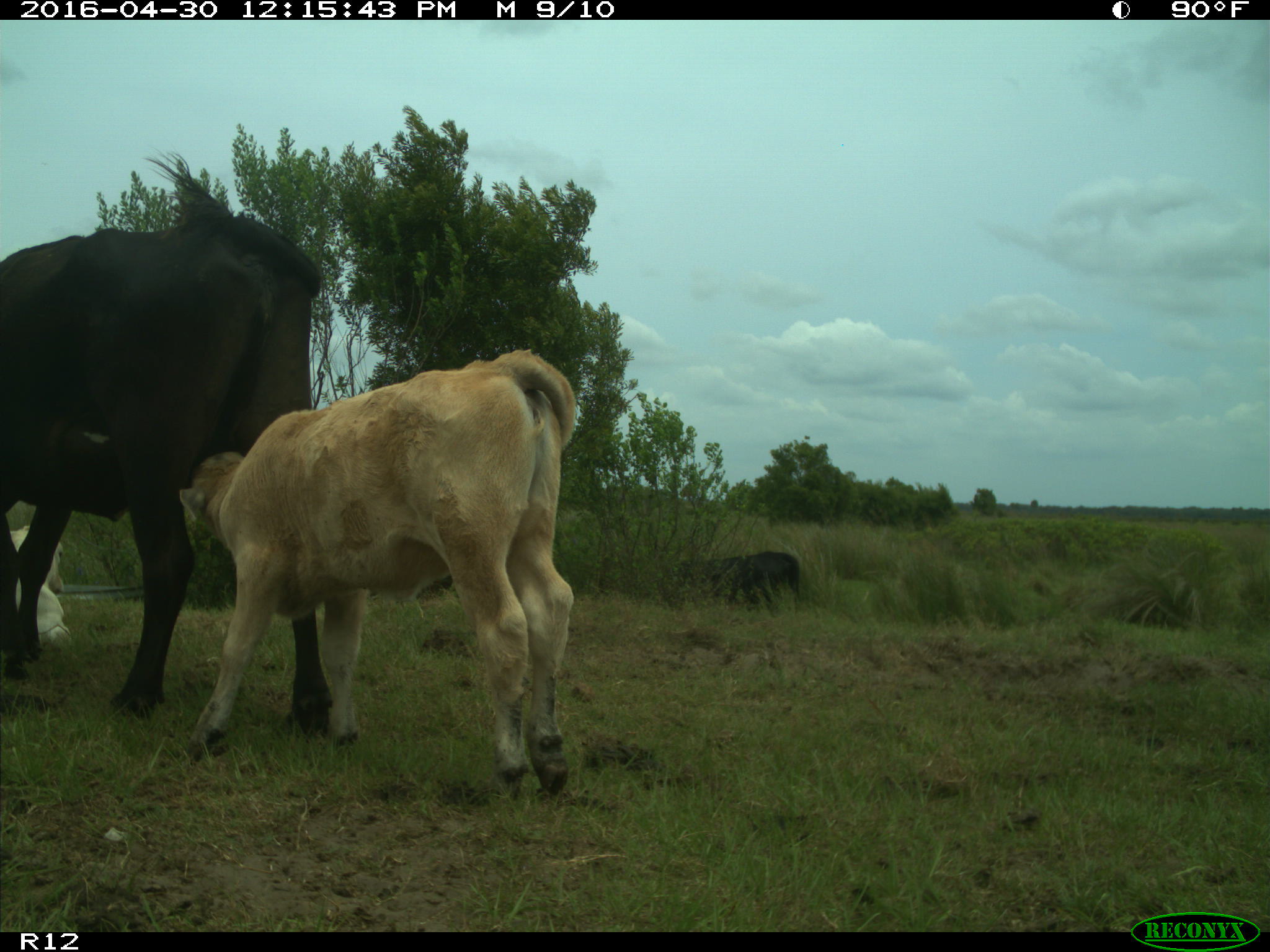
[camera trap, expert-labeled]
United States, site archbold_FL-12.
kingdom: Animalia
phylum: Chordata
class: Mammalia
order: Artiodactyla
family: Bovidae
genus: Bos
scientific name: Bos taurus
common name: domestic cow